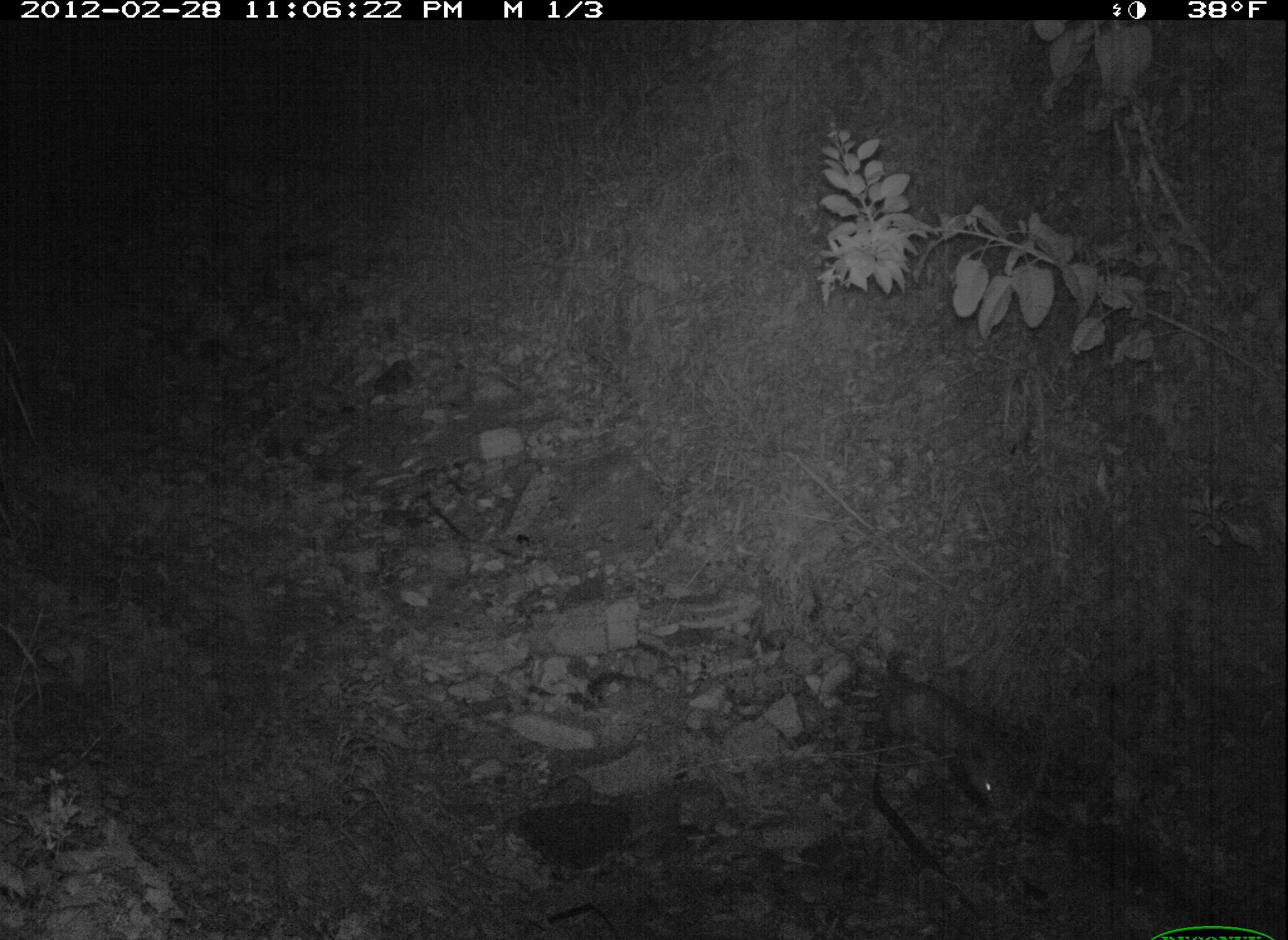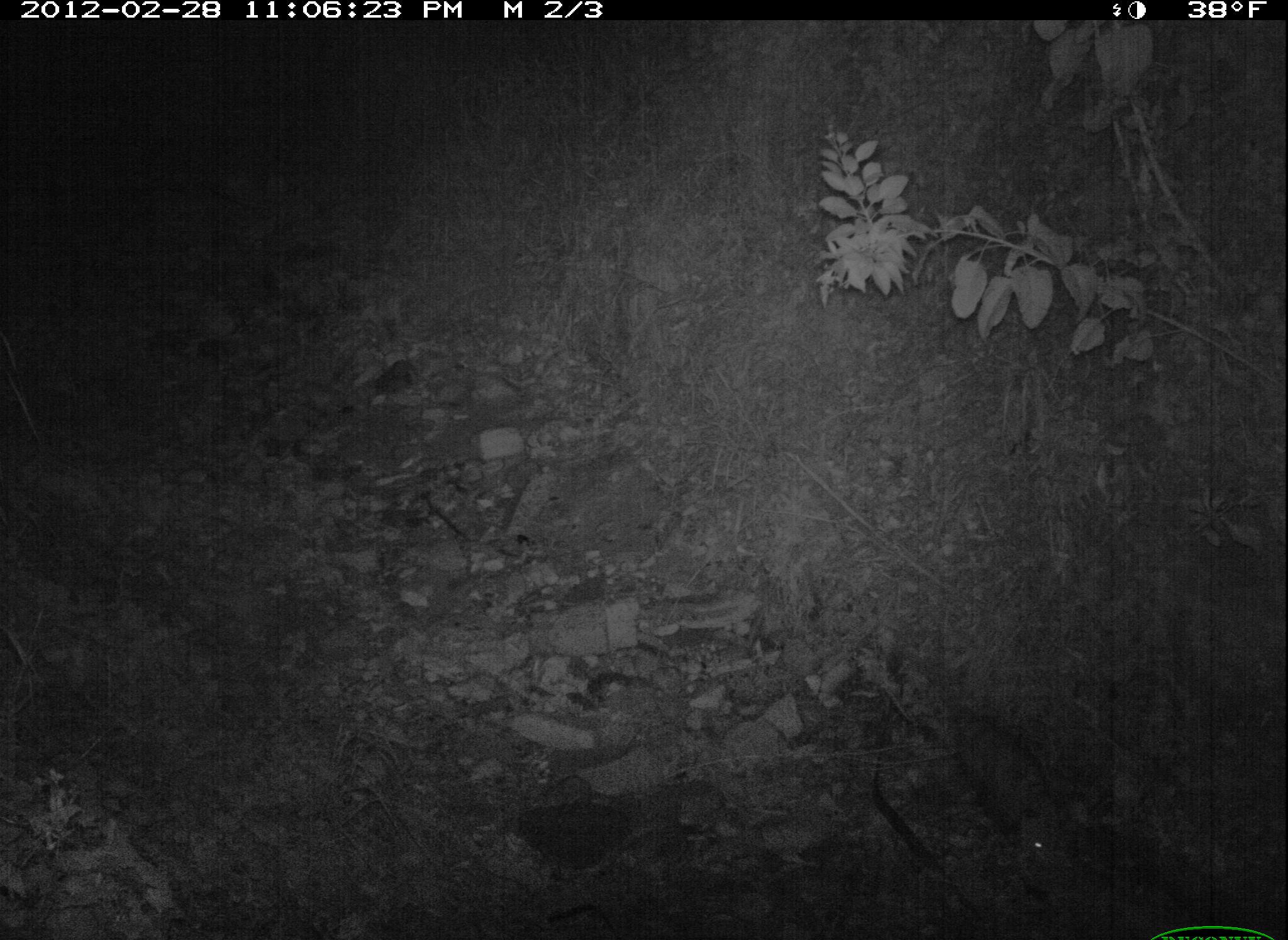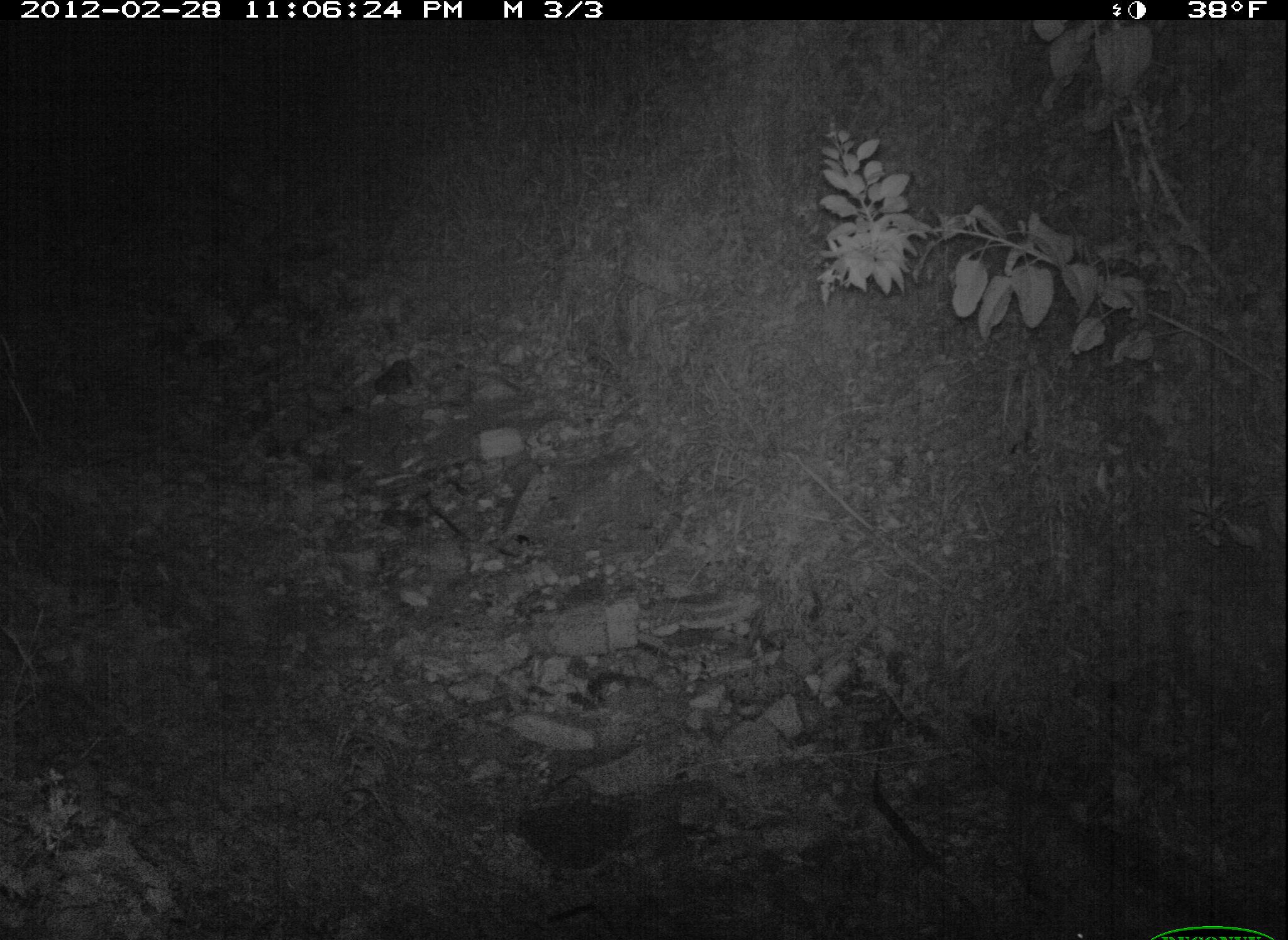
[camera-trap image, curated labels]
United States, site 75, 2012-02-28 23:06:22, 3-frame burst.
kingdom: Animalia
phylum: Chordata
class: Mammalia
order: Didelphimorphia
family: Didelphidae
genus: Didelphis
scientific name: Didelphis virginiana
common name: virginia opossum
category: opossum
Opossum (virginia opossum) (Didelphis virginiana).